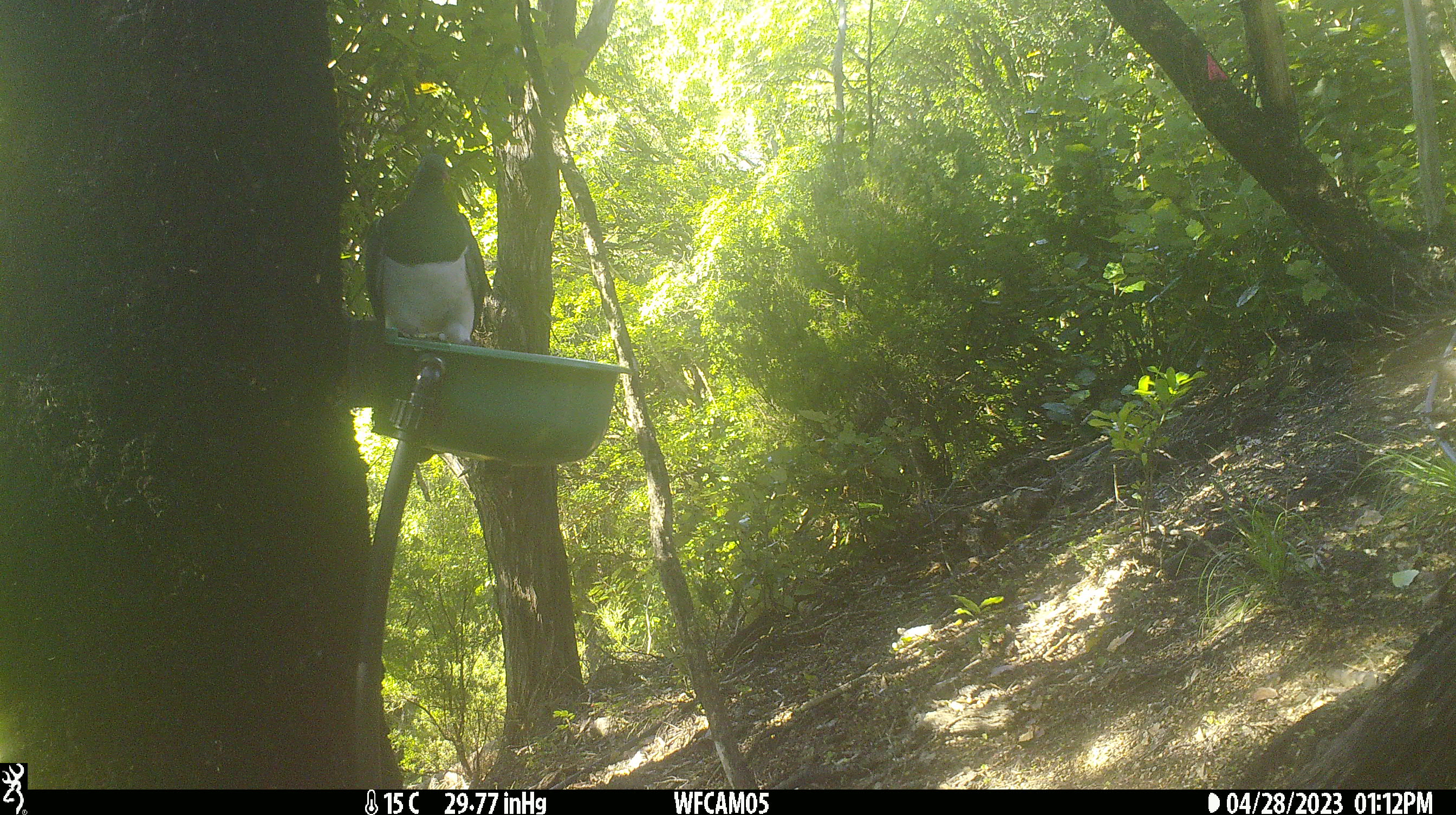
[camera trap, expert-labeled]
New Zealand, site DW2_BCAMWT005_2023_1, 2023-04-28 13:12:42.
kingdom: Animalia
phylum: Chordata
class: Aves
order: Columbiformes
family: Columbidae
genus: Hemiphaga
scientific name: Hemiphaga novaeseelandiae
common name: new zealand pigeon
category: kereru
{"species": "kereru (new zealand pigeon) (Hemiphaga novaeseelandiae)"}